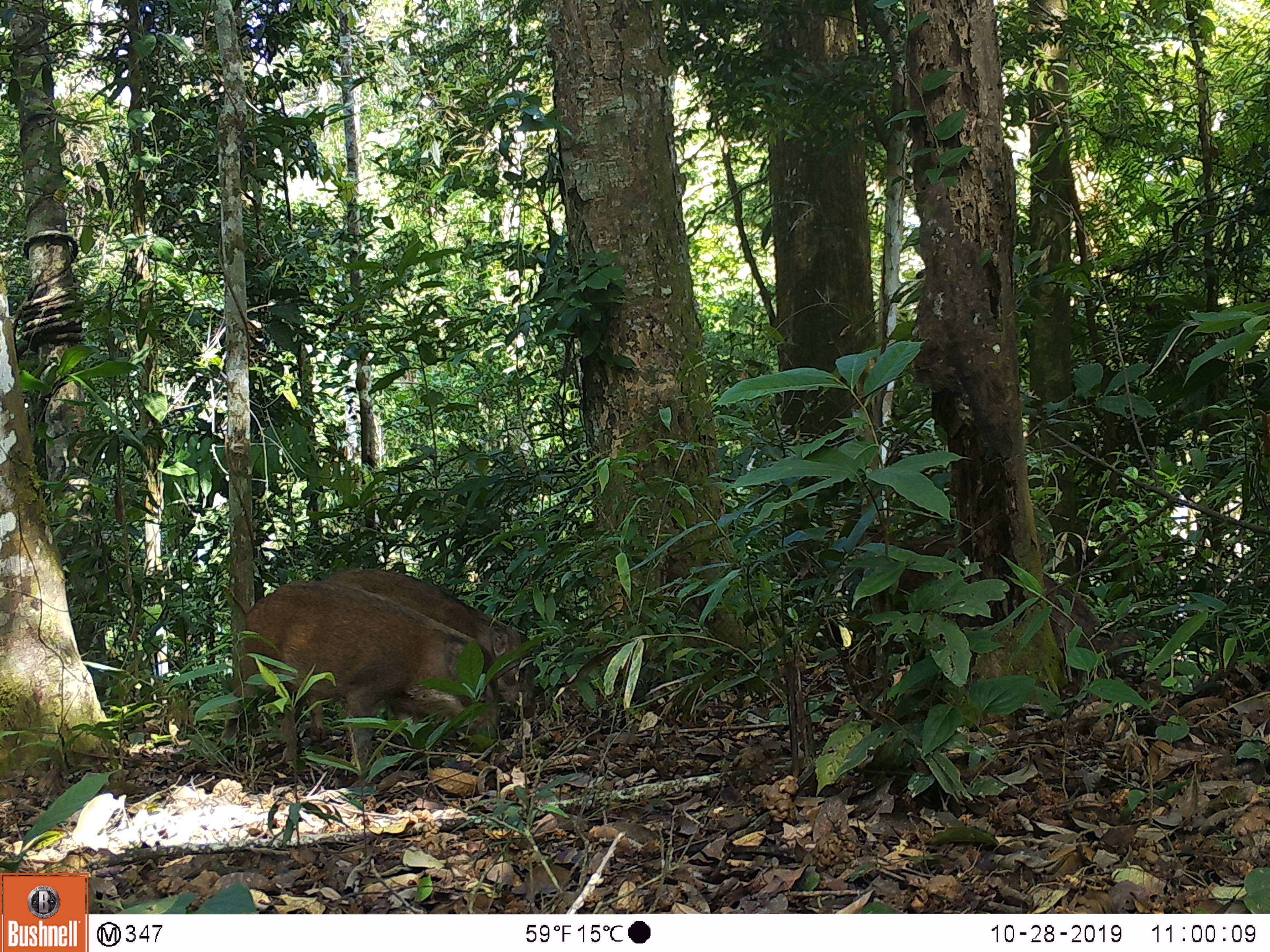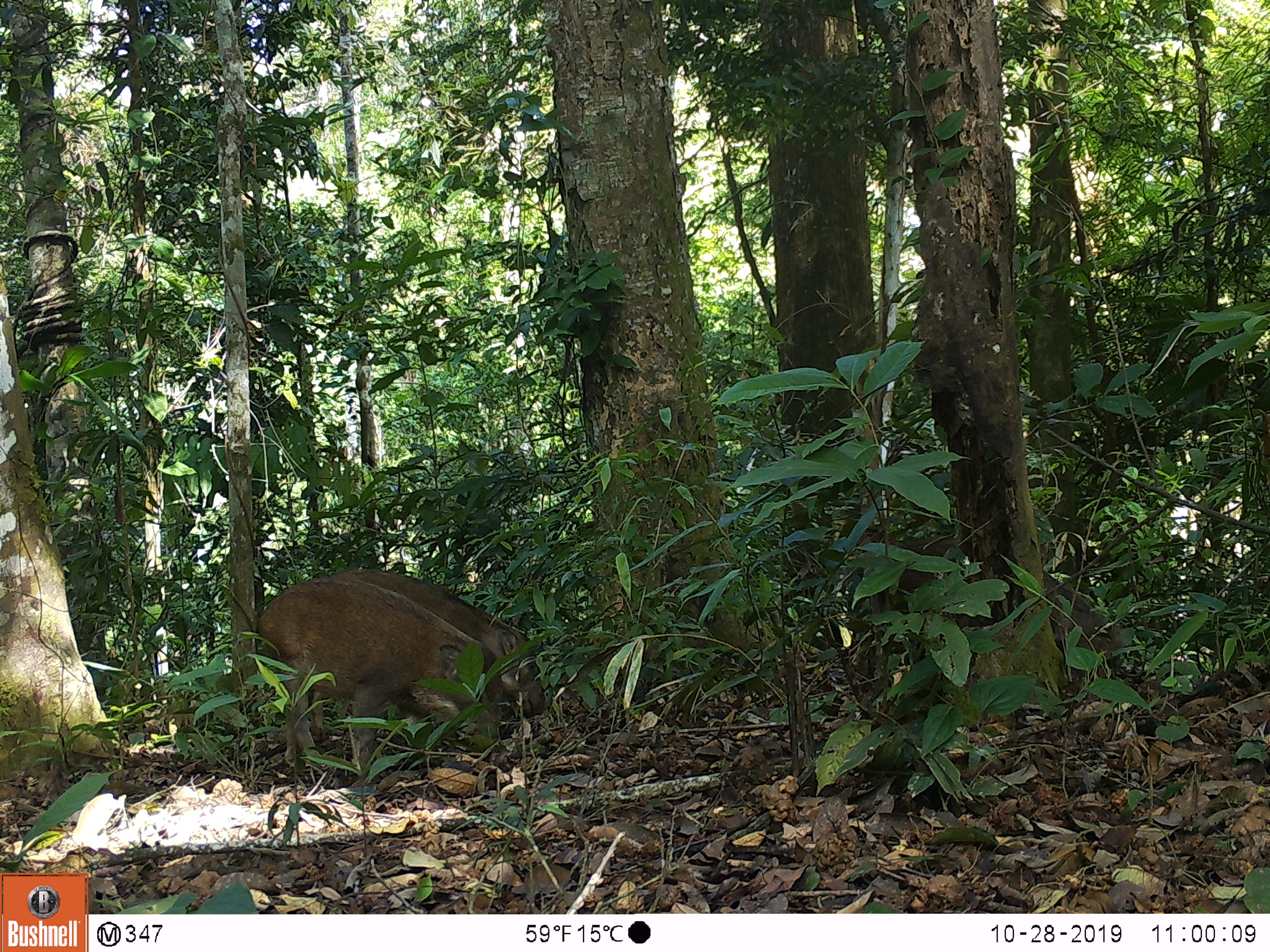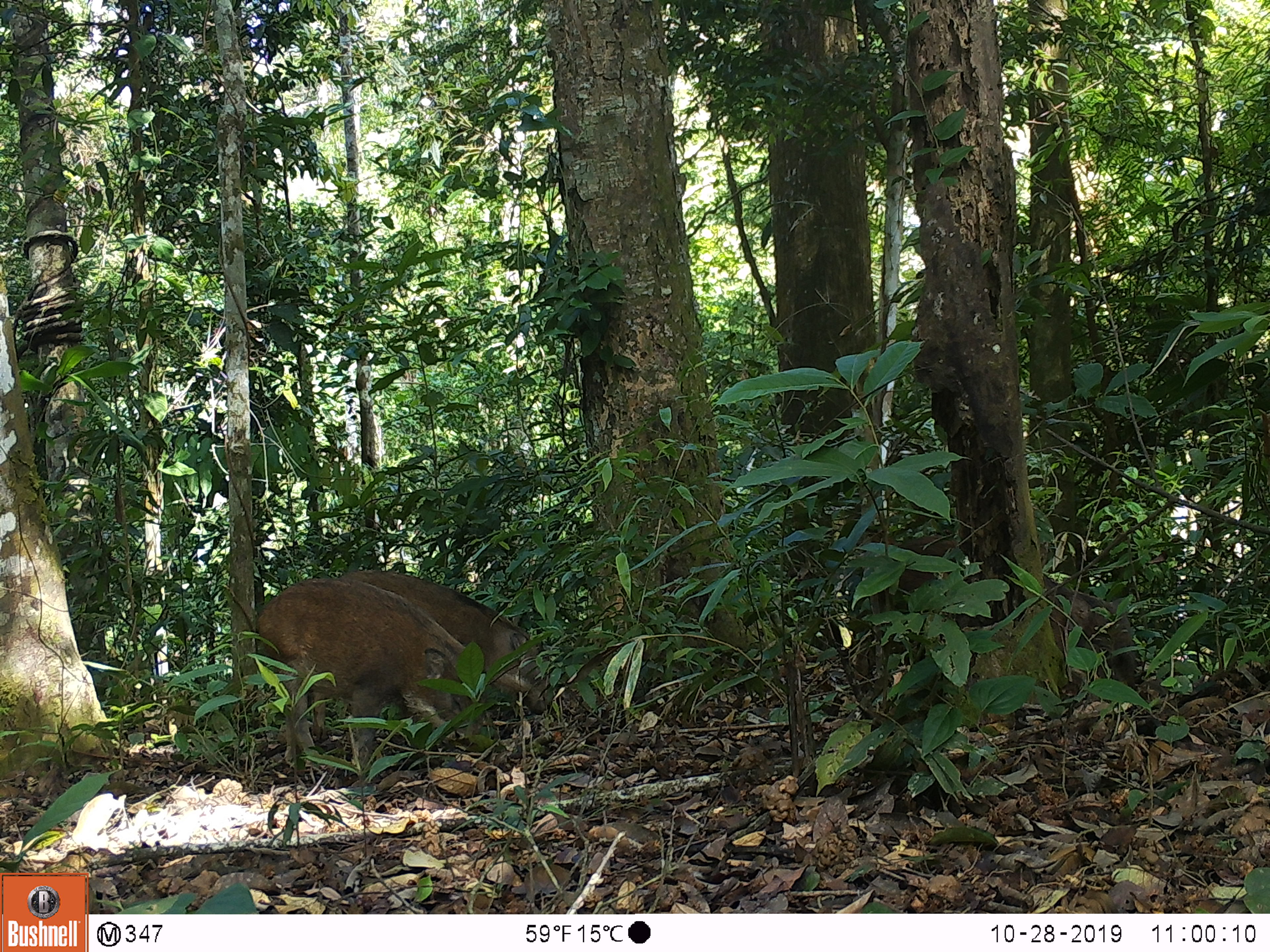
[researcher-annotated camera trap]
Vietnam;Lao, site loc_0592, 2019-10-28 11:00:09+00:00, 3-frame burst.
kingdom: Animalia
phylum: Chordata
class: Mammalia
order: Artiodactyla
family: Suidae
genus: Sus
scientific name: Sus scrofa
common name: eurasian wild pig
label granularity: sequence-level